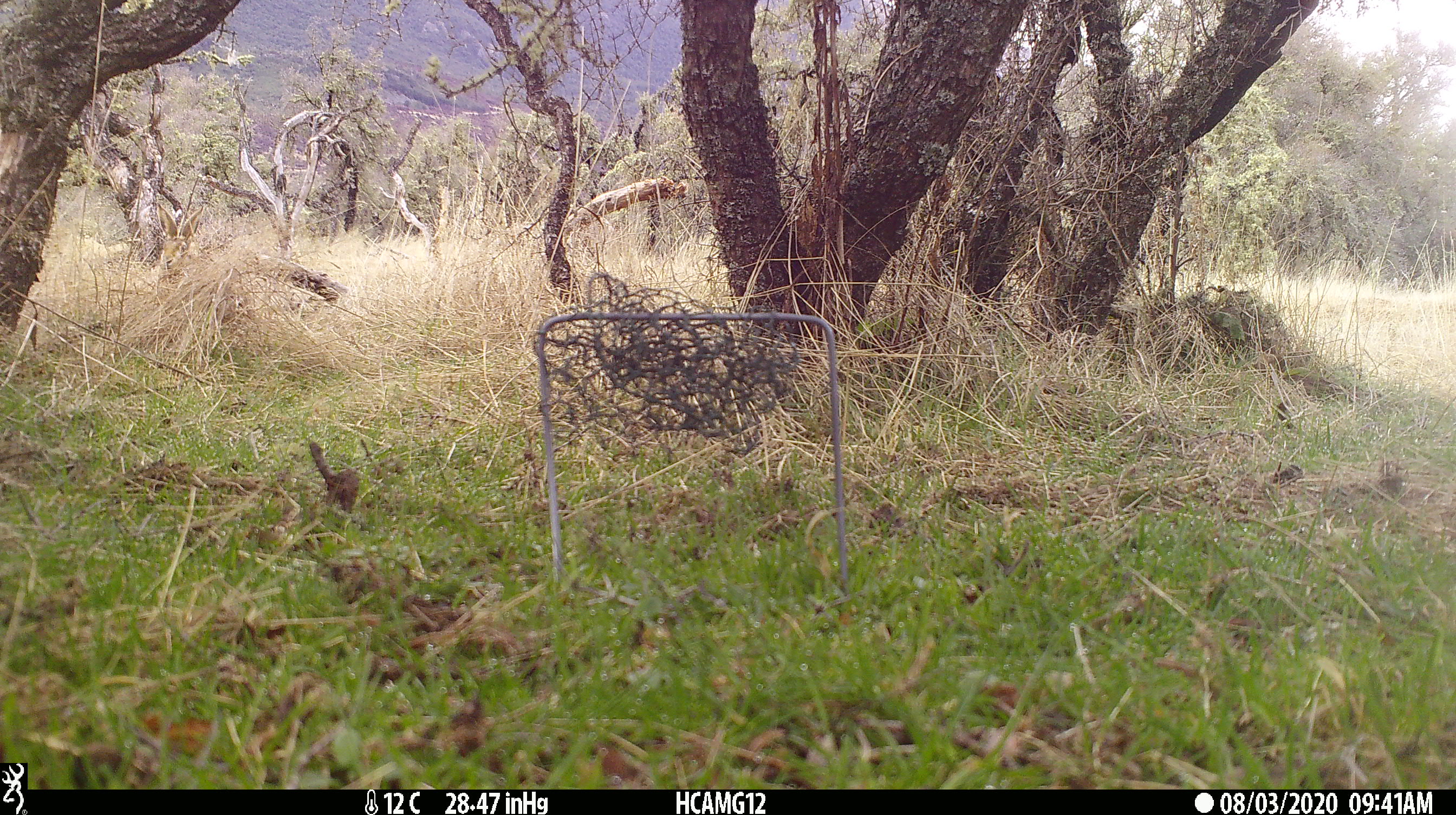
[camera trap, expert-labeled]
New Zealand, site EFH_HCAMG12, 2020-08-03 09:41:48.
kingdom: Animalia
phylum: Chordata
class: Mammalia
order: Lagomorpha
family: Leporidae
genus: Lepus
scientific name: Lepus europaeus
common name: brown hare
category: hare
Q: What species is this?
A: Hare (brown hare) (Lepus europaeus).